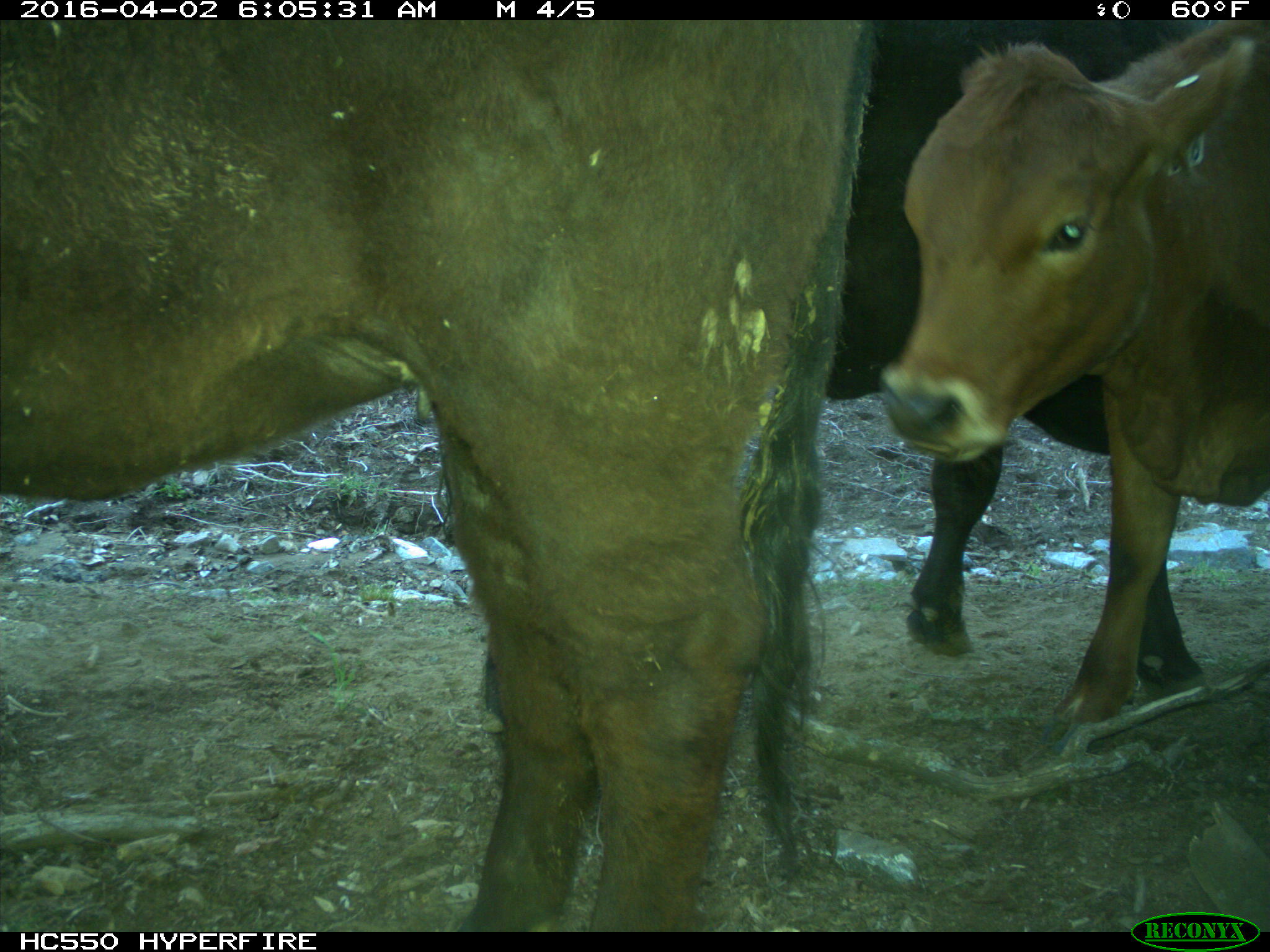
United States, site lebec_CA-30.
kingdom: Animalia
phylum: Chordata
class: Mammalia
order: Artiodactyla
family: Bovidae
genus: Bos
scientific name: Bos taurus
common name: domestic cow